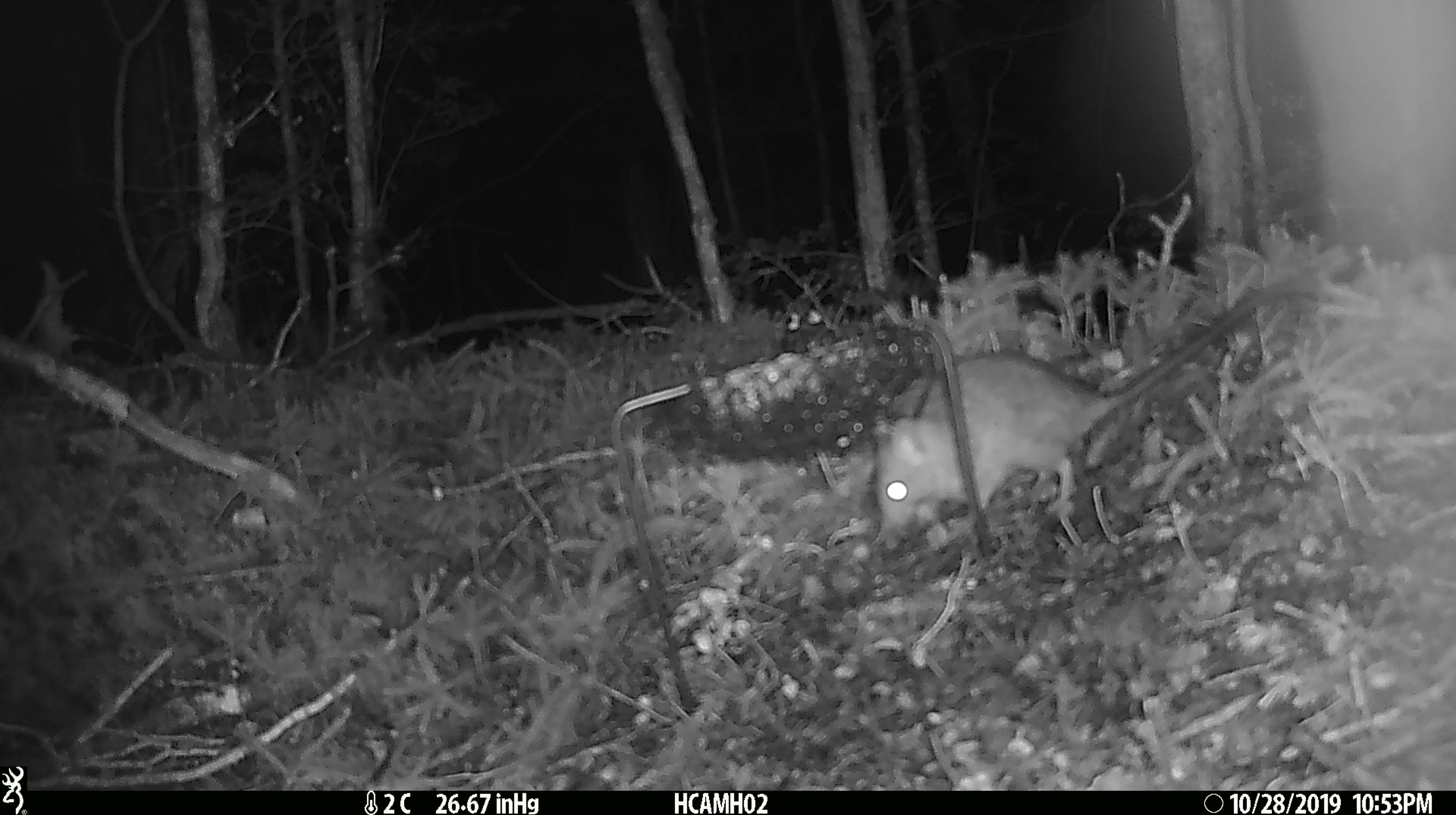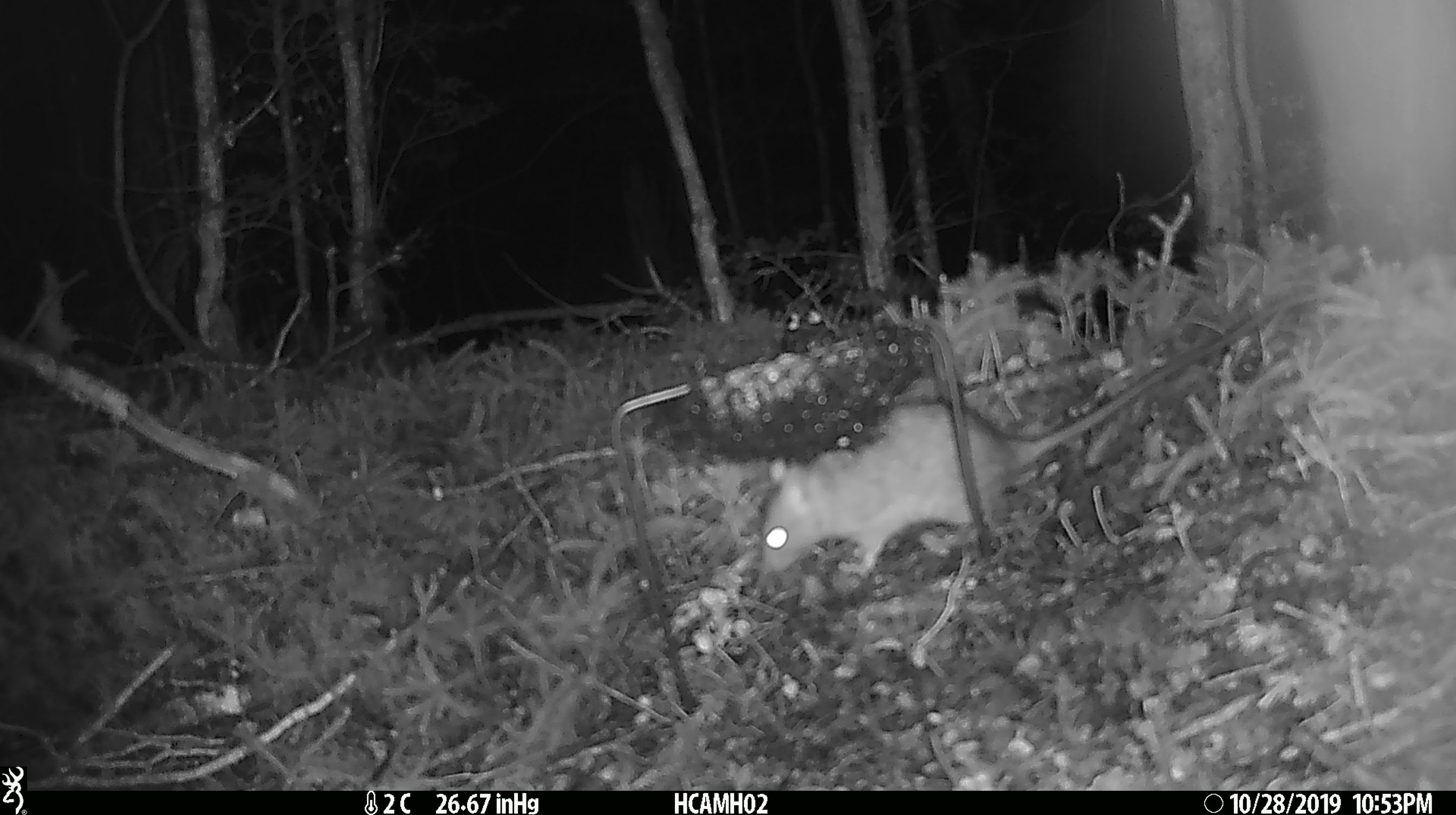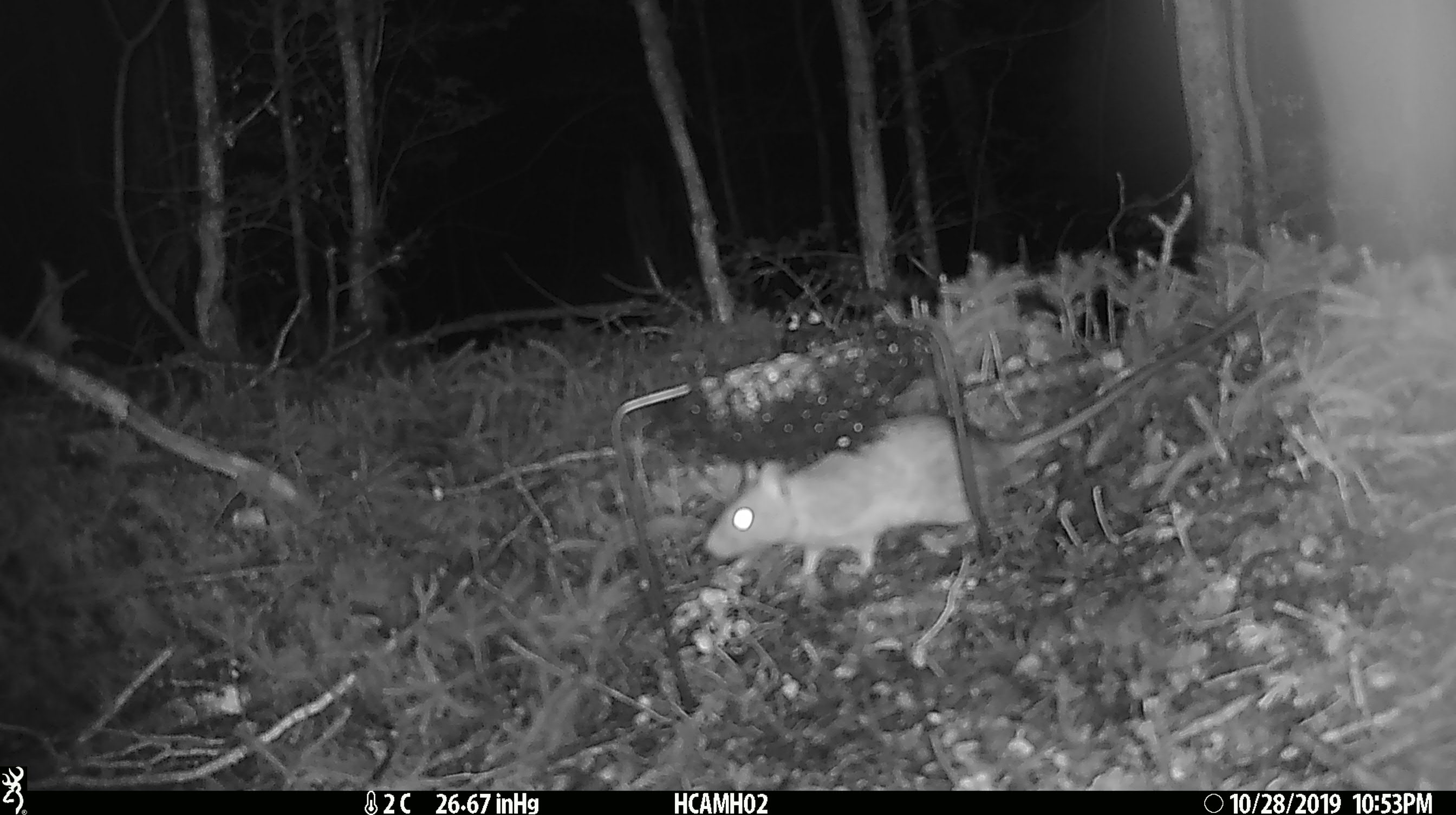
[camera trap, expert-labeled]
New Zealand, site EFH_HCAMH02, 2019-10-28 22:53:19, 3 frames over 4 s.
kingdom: Animalia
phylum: Chordata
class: Mammalia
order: Rodentia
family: Muridae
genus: Rattus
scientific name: Rattus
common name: rat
Rat (Rattus).